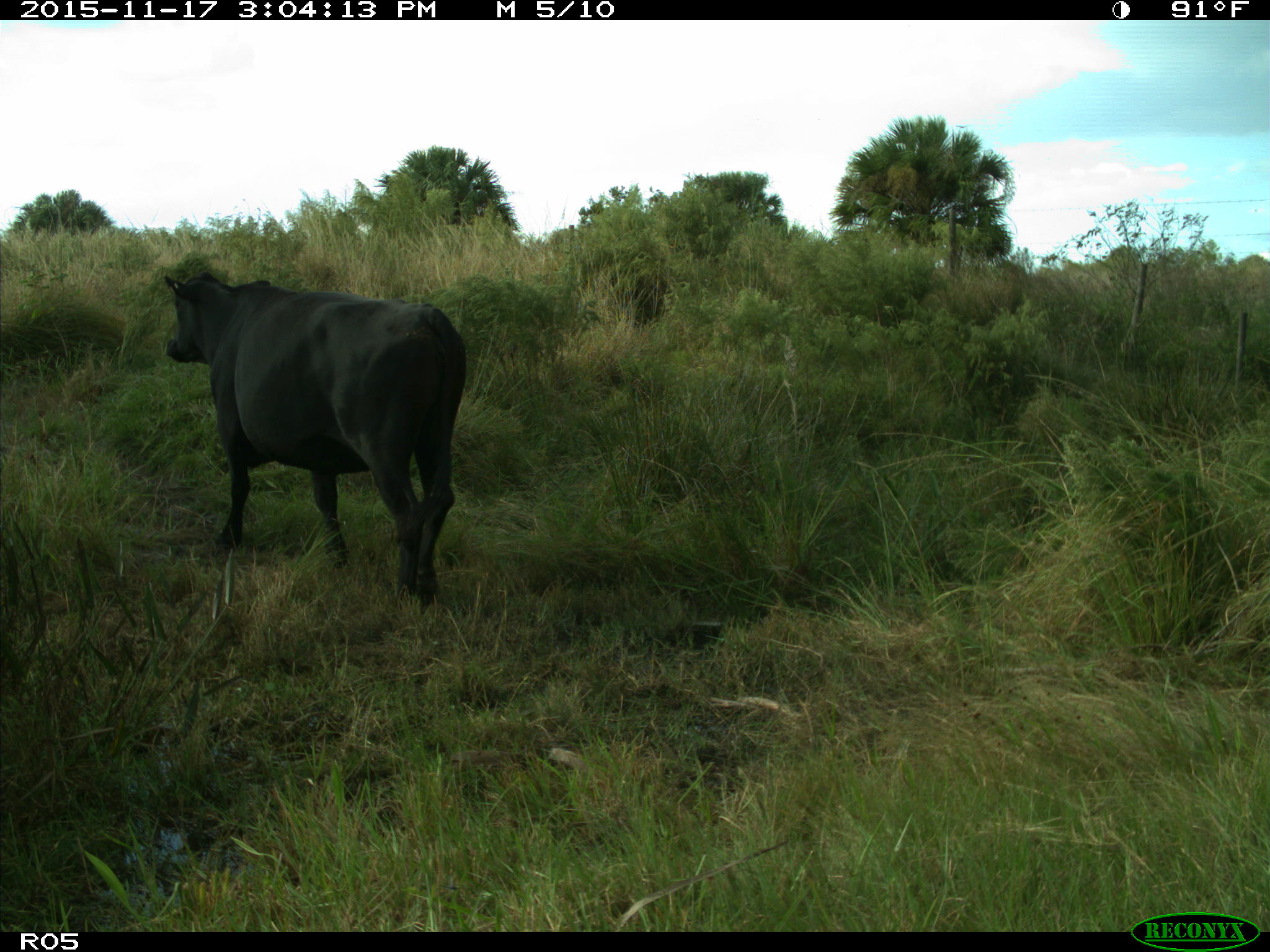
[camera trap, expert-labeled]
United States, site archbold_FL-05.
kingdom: Animalia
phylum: Chordata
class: Mammalia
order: Artiodactyla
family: Bovidae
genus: Bos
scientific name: Bos taurus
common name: domestic cow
Bos taurus (domestic cow).